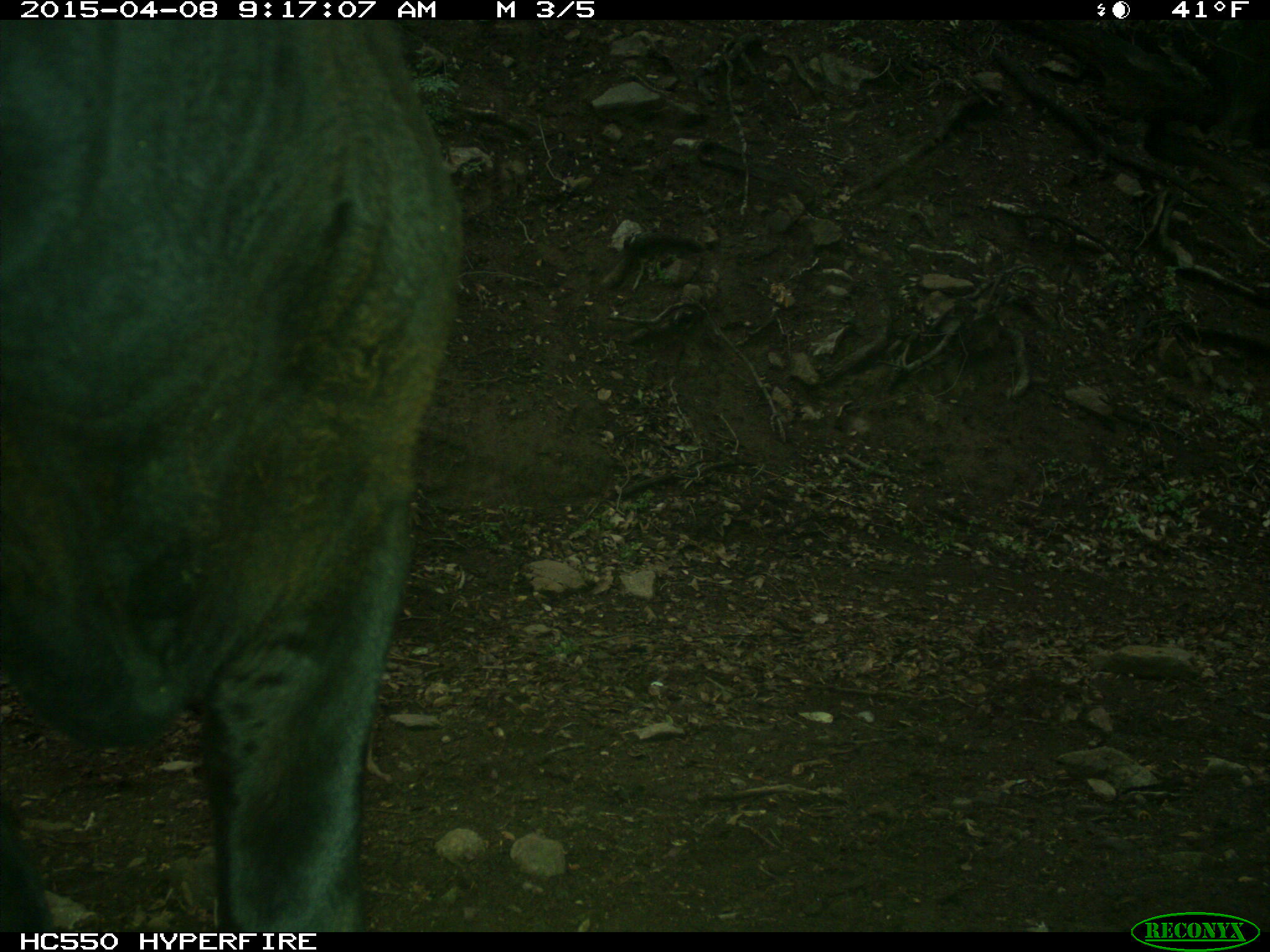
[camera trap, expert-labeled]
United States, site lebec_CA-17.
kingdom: Animalia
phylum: Chordata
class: Mammalia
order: Artiodactyla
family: Bovidae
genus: Bos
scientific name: Bos taurus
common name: domestic cow